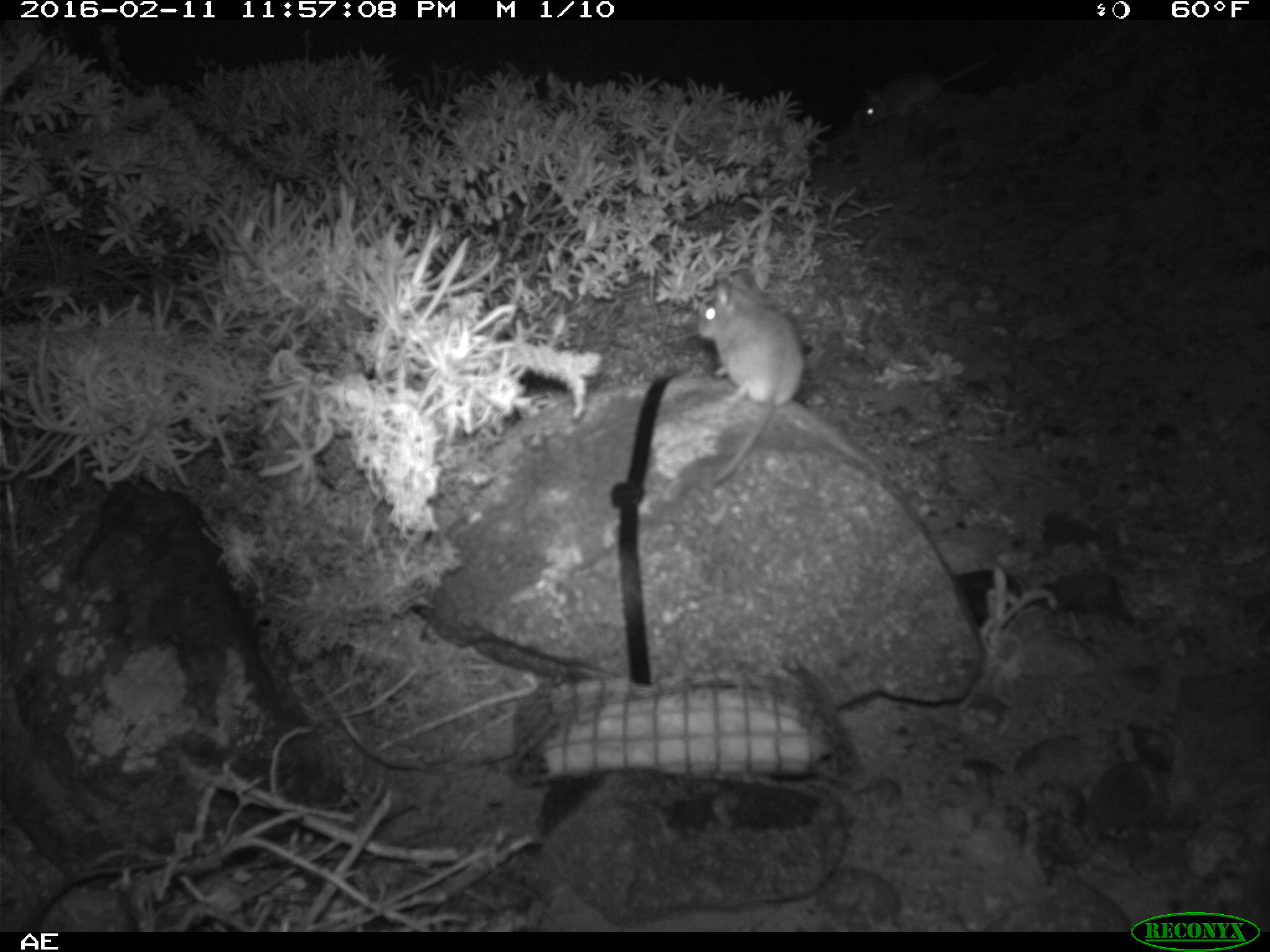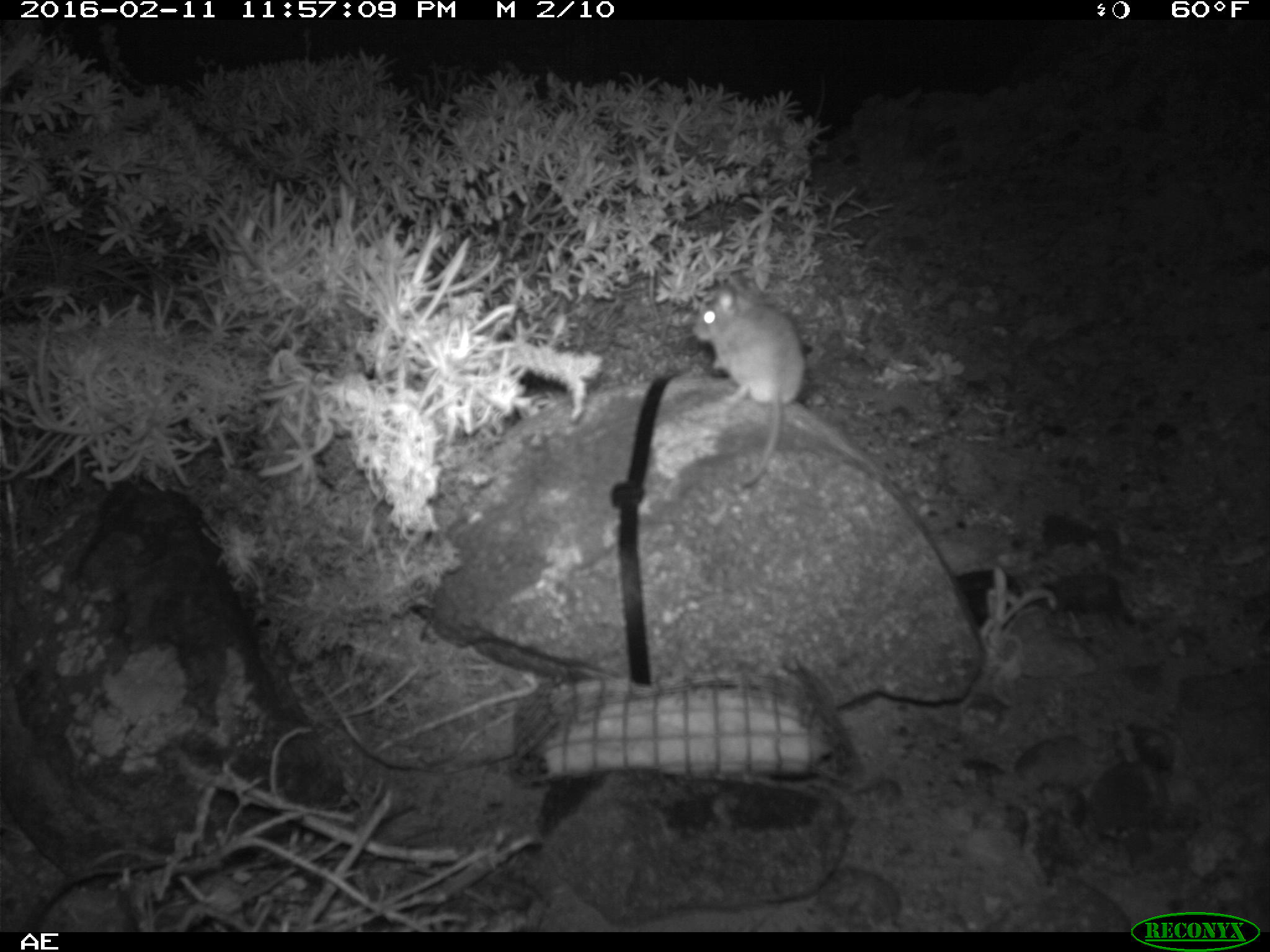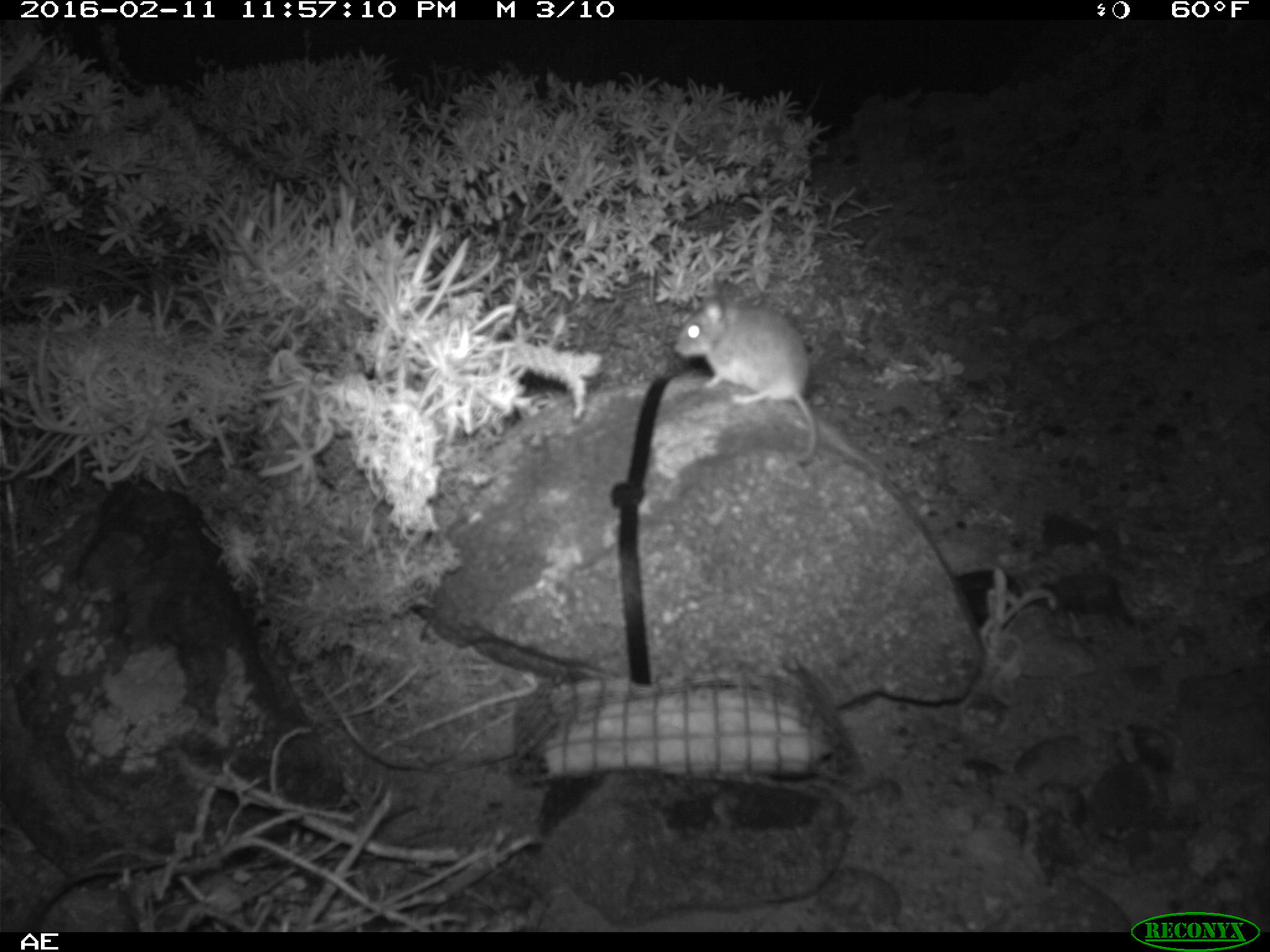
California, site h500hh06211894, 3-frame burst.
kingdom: Animalia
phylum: Chordata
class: Mammalia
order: Rodentia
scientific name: Rodentia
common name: rodent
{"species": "rodent (Rodentia)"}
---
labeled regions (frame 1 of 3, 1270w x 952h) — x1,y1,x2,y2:
rodent: 695,268,805,487; 861,60,987,127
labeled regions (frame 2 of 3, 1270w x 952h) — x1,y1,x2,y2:
rodent: 690,273,806,484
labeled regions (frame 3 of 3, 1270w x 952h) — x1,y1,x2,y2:
rodent: 673,278,820,464